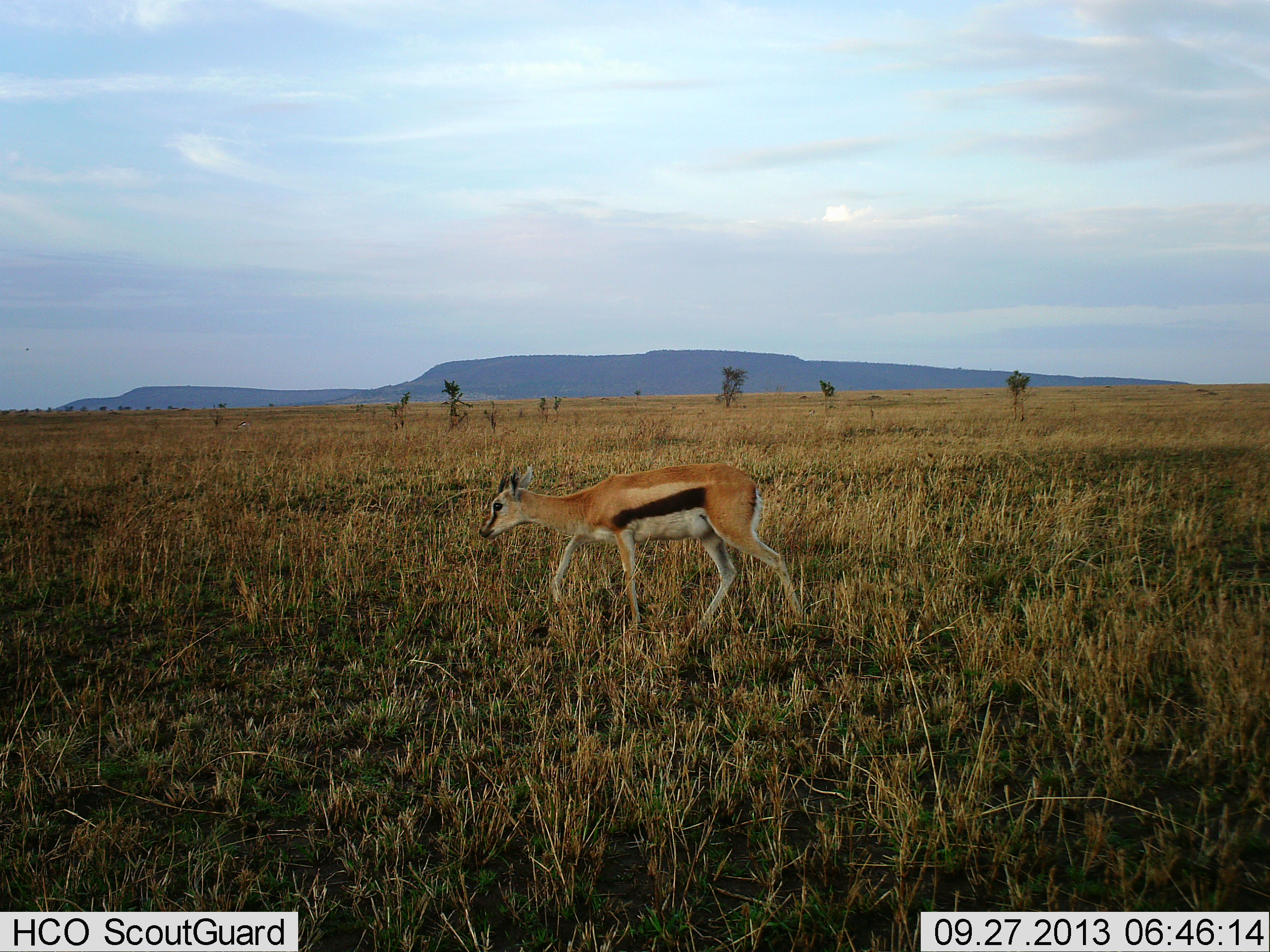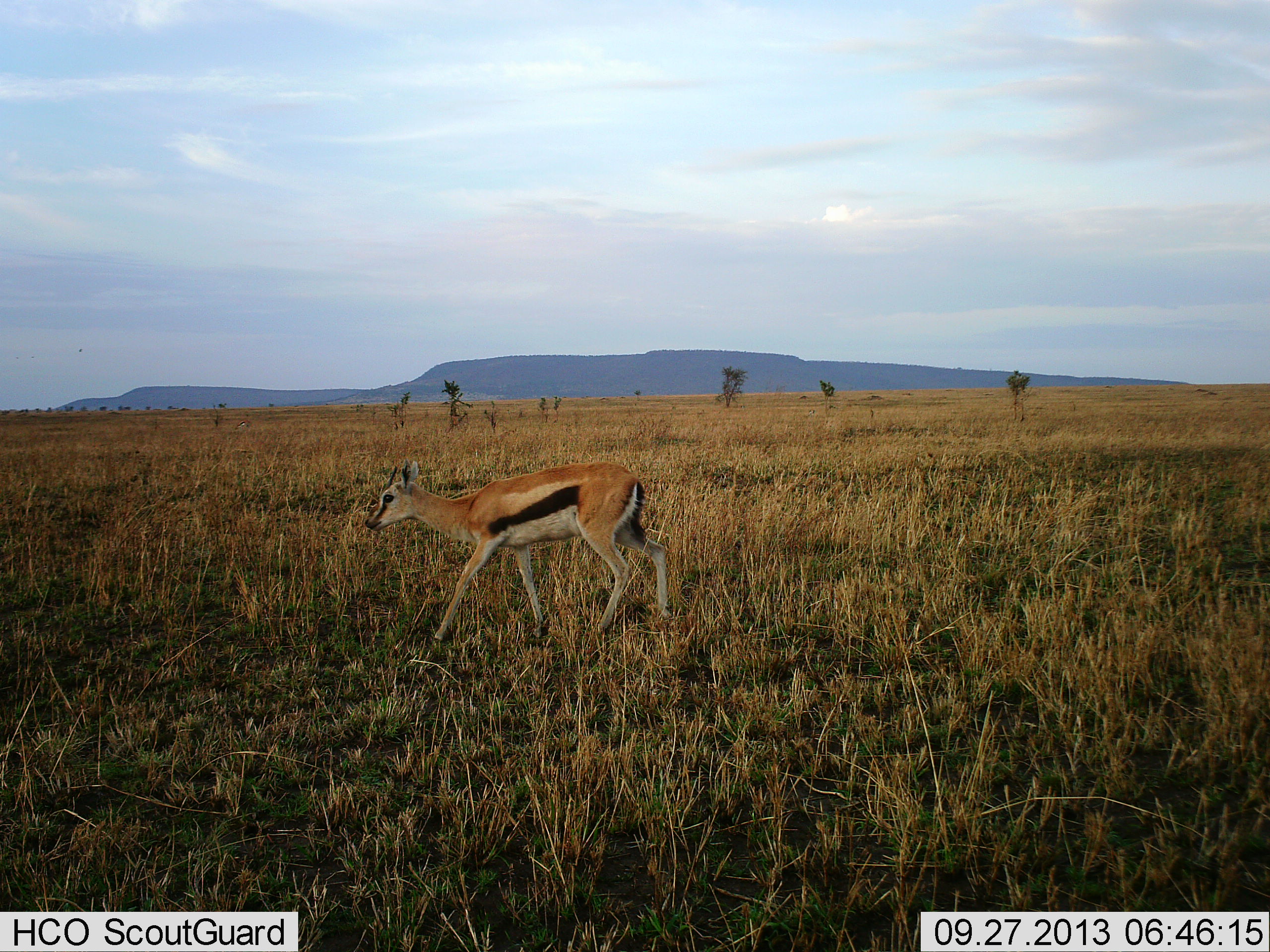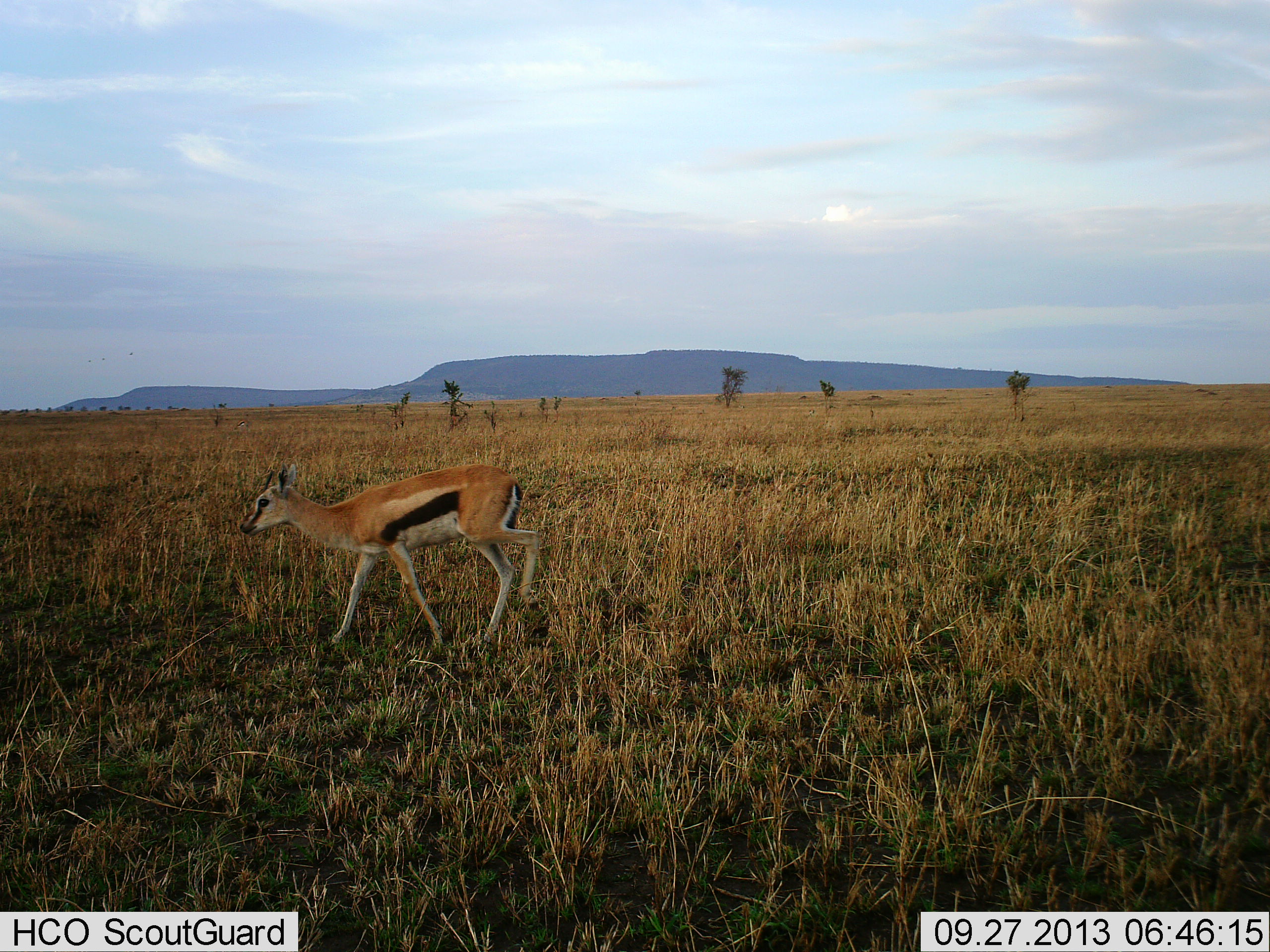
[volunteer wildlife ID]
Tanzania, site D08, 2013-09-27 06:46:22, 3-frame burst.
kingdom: Animalia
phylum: Chordata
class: Mammalia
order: Artiodactyla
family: Bovidae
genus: Eudorcas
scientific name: Eudorcas thomsonii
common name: thomson's gazelle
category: gazellethomsons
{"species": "gazellethomsons (thomson's gazelle) (Eudorcas thomsonii)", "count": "1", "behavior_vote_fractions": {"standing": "12%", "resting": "0%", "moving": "94%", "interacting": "0%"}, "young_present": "6%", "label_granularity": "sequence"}